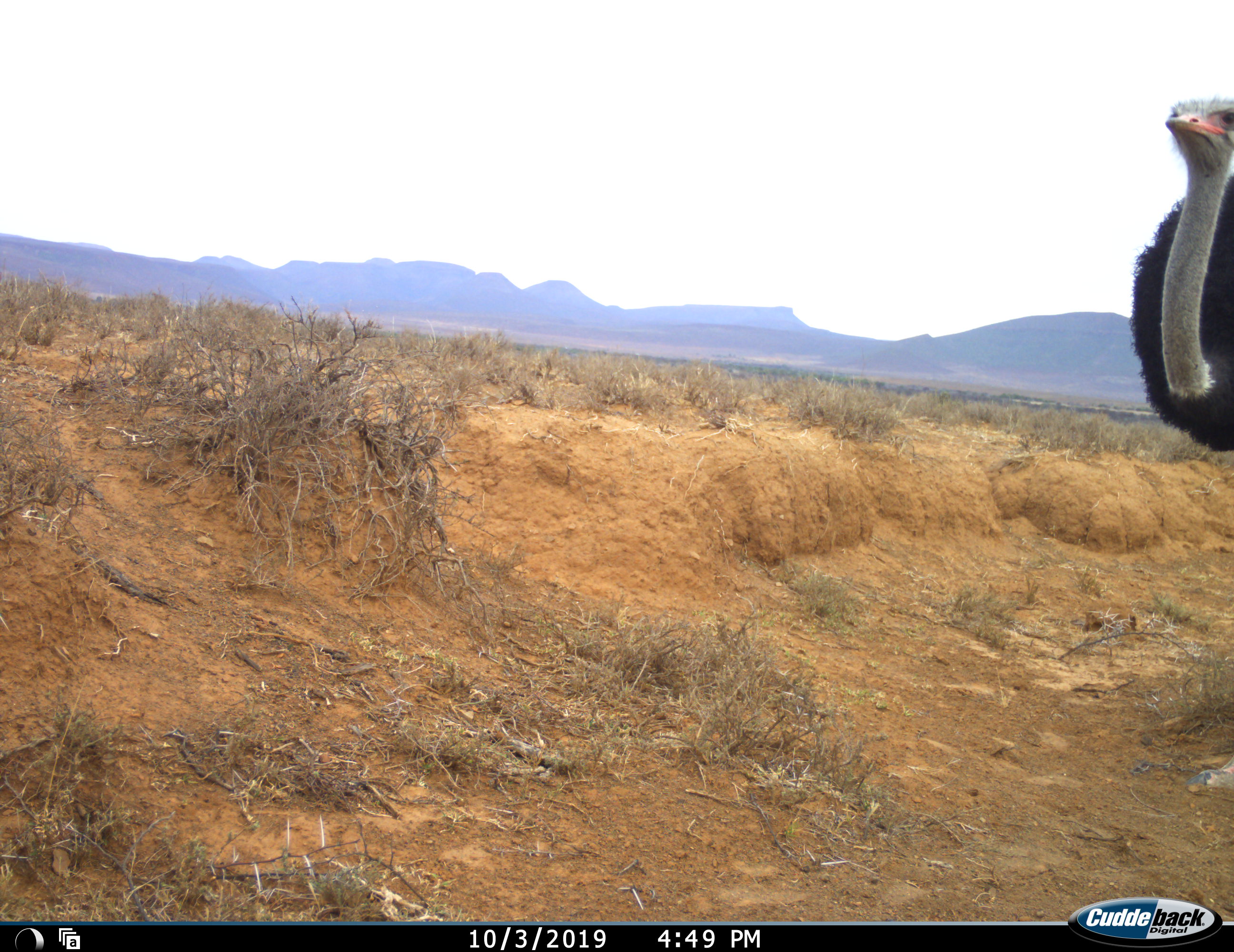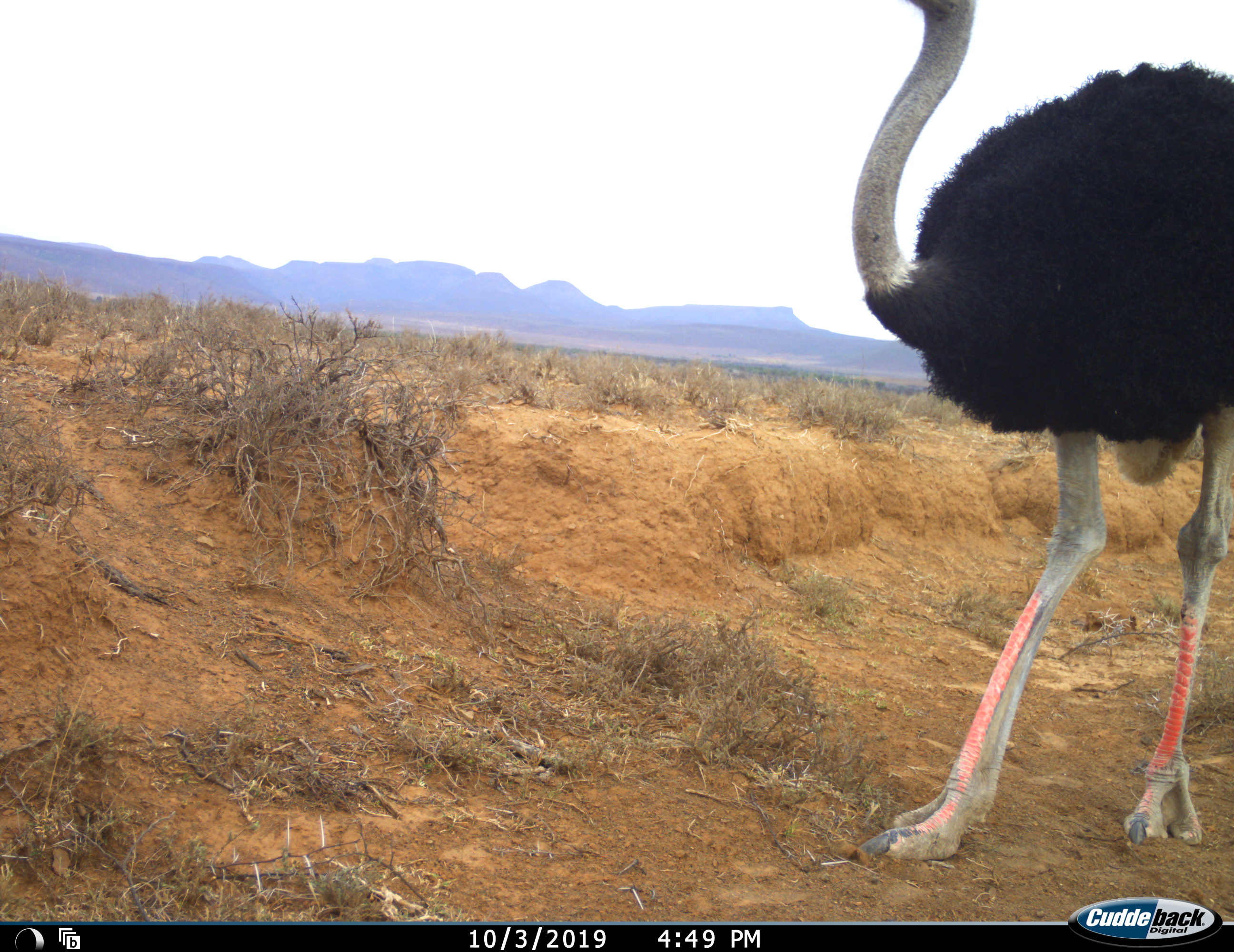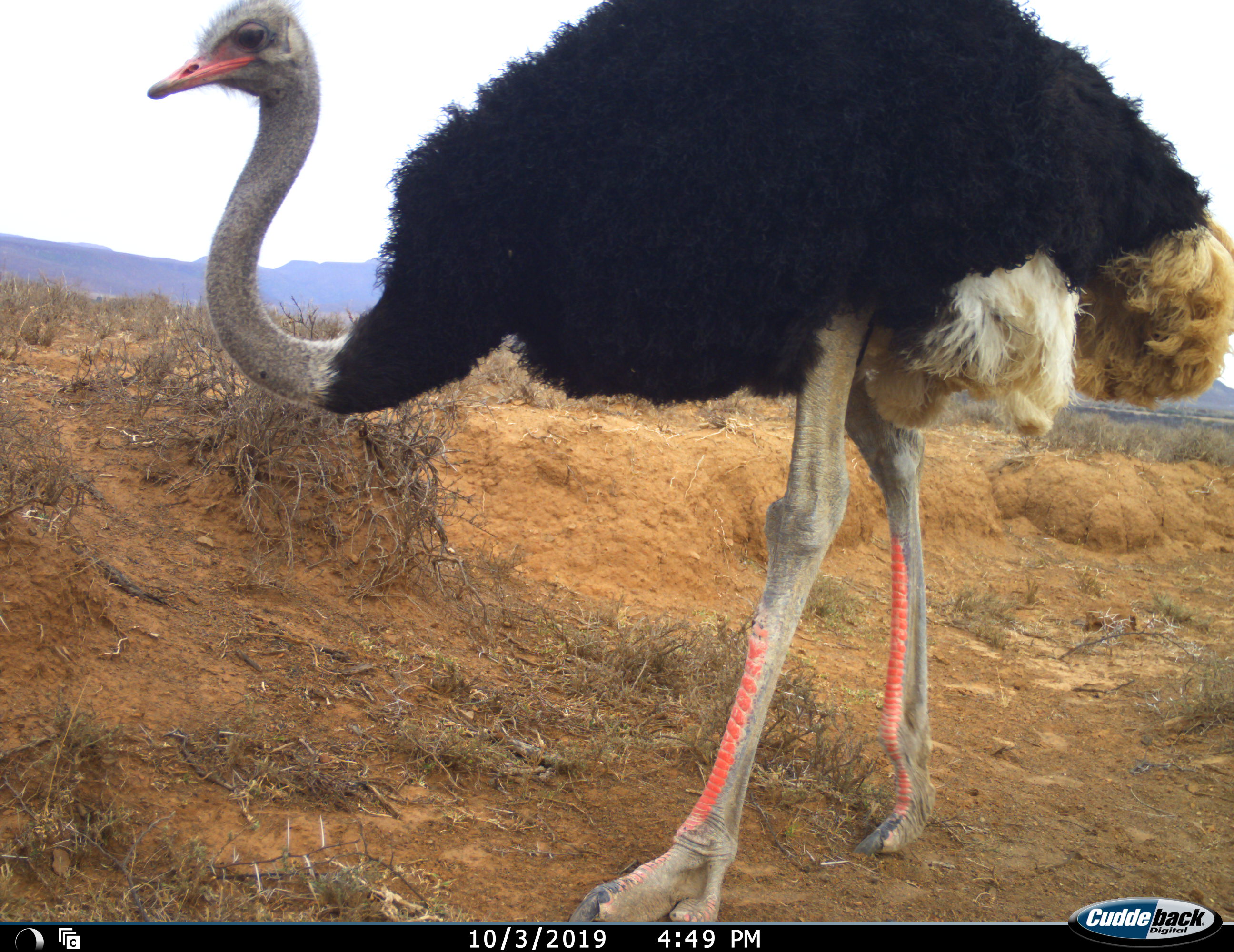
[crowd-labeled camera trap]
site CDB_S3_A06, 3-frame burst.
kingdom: Animalia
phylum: Chordata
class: Aves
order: Struthioniformes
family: Struthionidae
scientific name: Struthionidae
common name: ostrich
Ostrich (Struthionidae), count 1. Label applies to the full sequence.